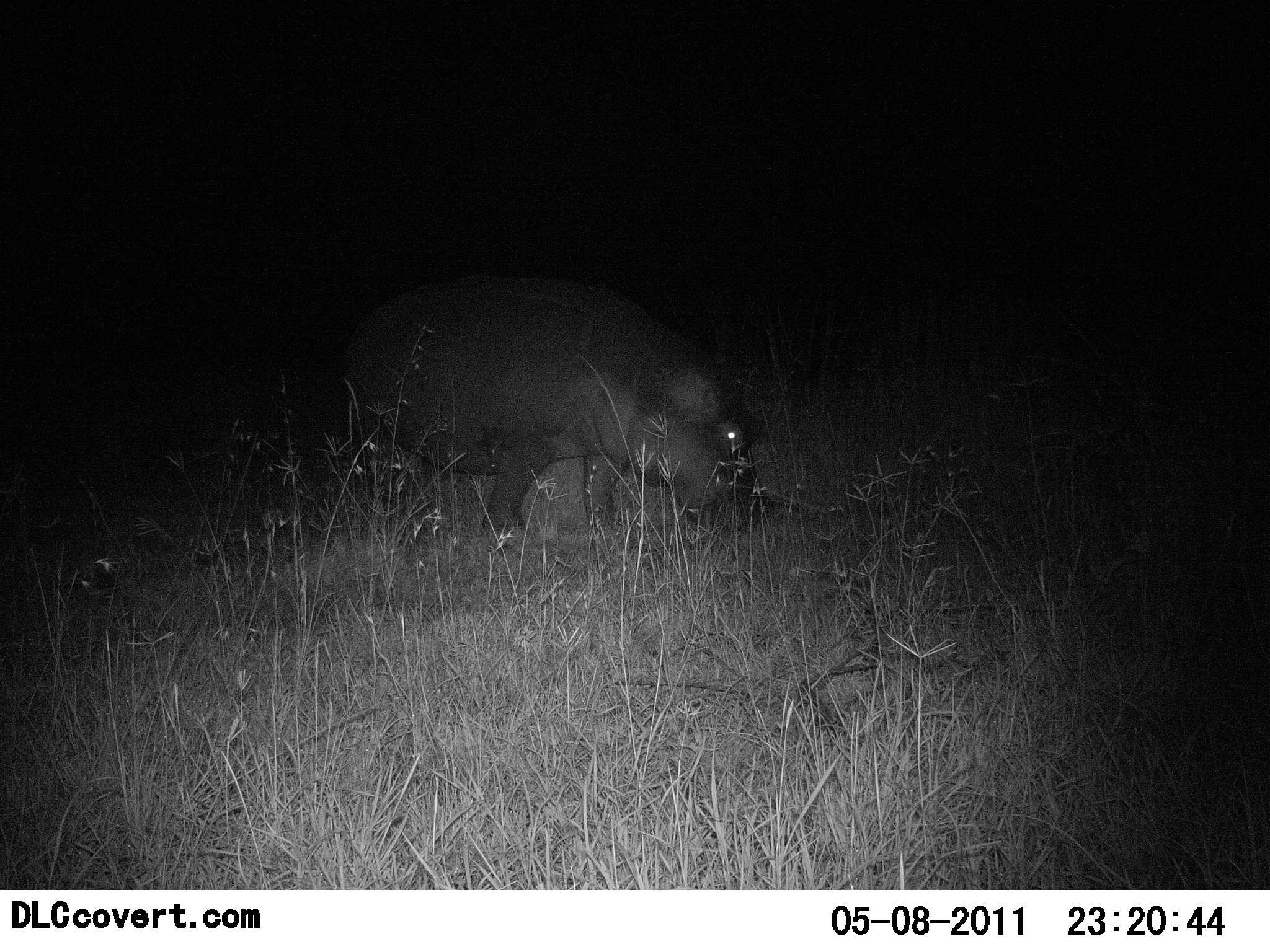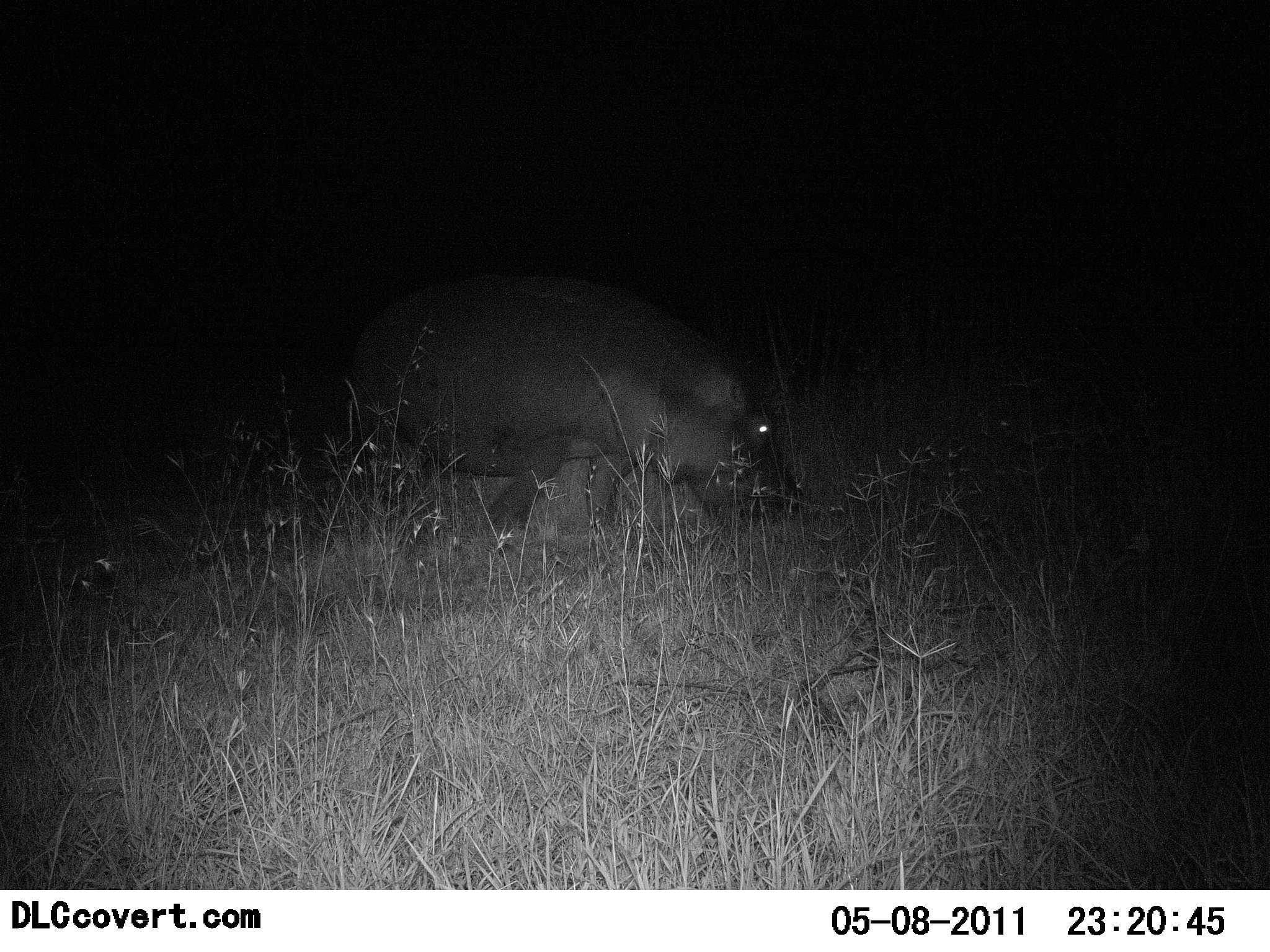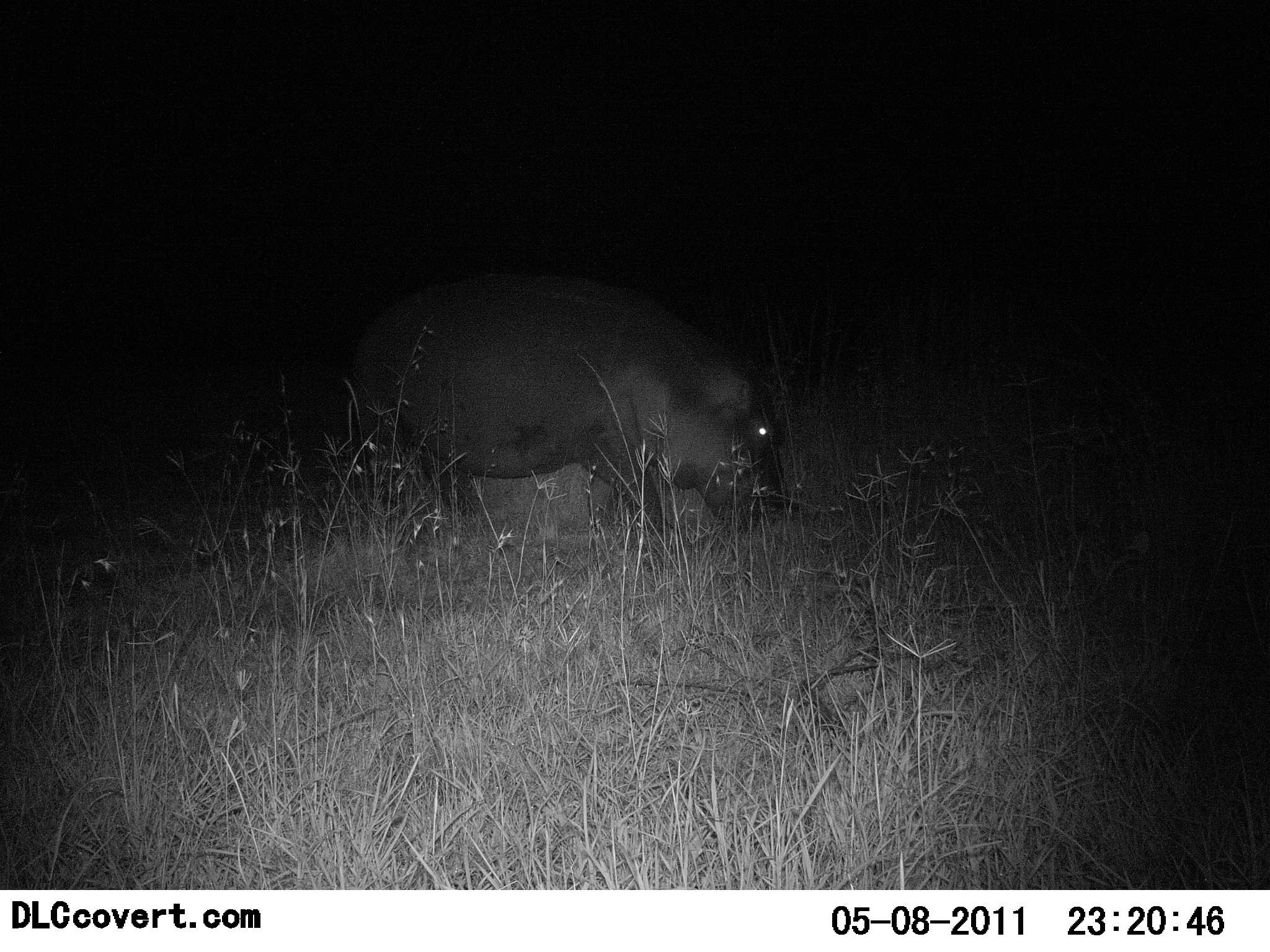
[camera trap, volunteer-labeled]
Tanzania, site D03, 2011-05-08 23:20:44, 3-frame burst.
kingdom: Animalia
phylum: Chordata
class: Mammalia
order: Artiodactyla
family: Hippopotamidae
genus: Hippopotamus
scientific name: Hippopotamus amphibius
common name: hippopotamus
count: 1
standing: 7%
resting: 0%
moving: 29%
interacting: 0%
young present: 0%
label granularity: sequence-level